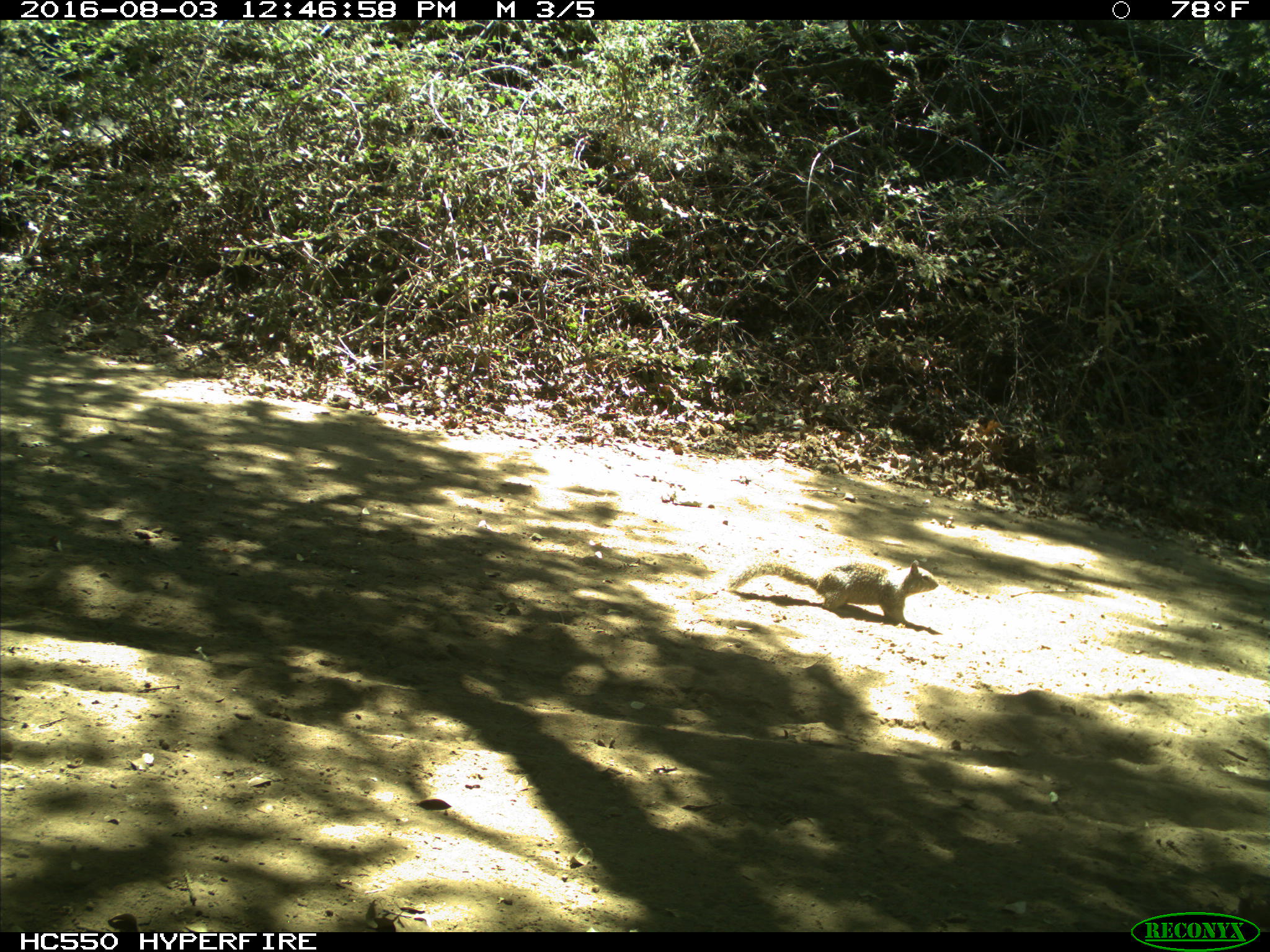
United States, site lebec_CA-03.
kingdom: Animalia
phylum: Chordata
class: Mammalia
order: Rodentia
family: Sciuridae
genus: Otospermophilus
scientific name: Otospermophilus beecheyi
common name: california ground squirrel